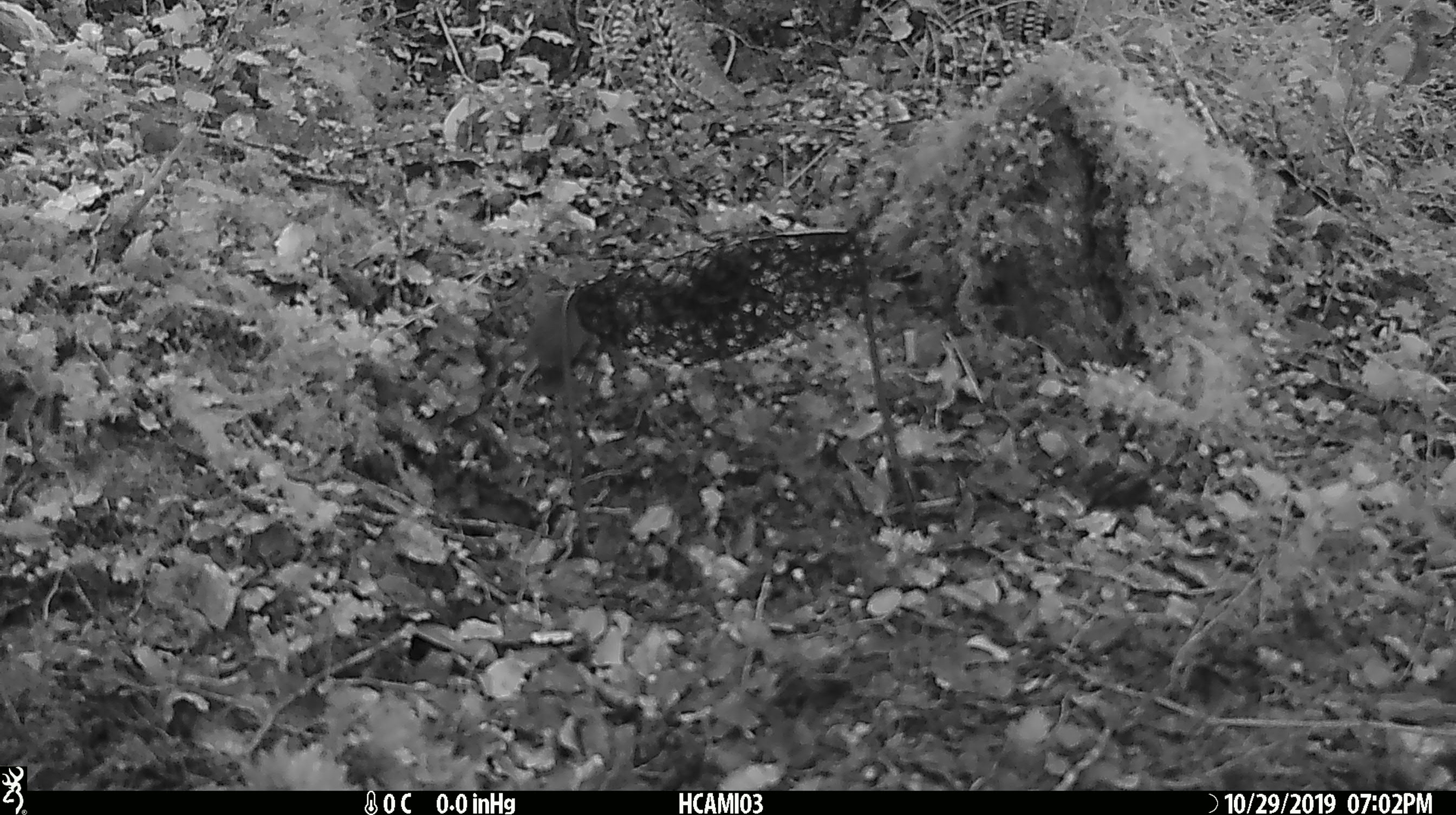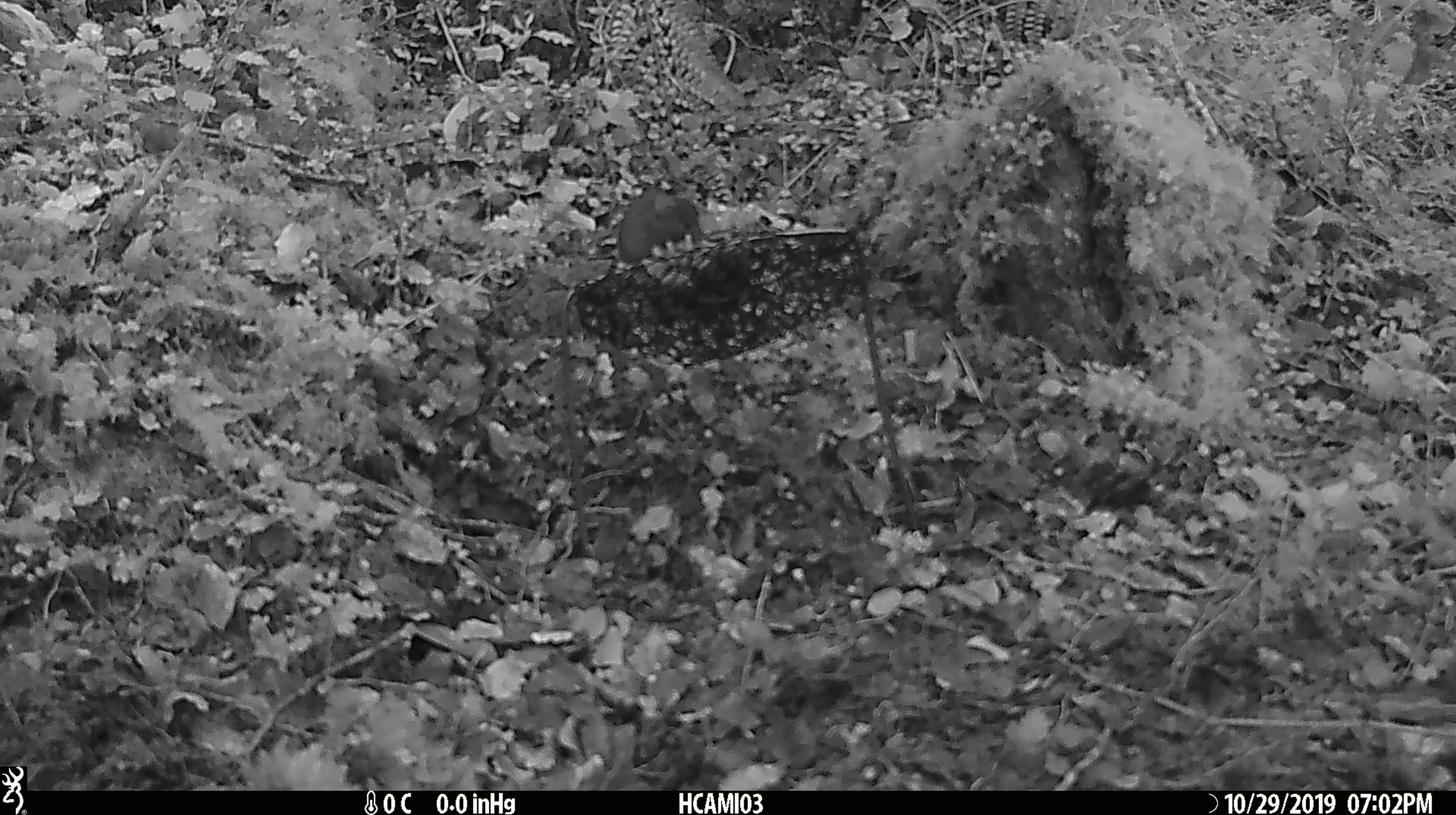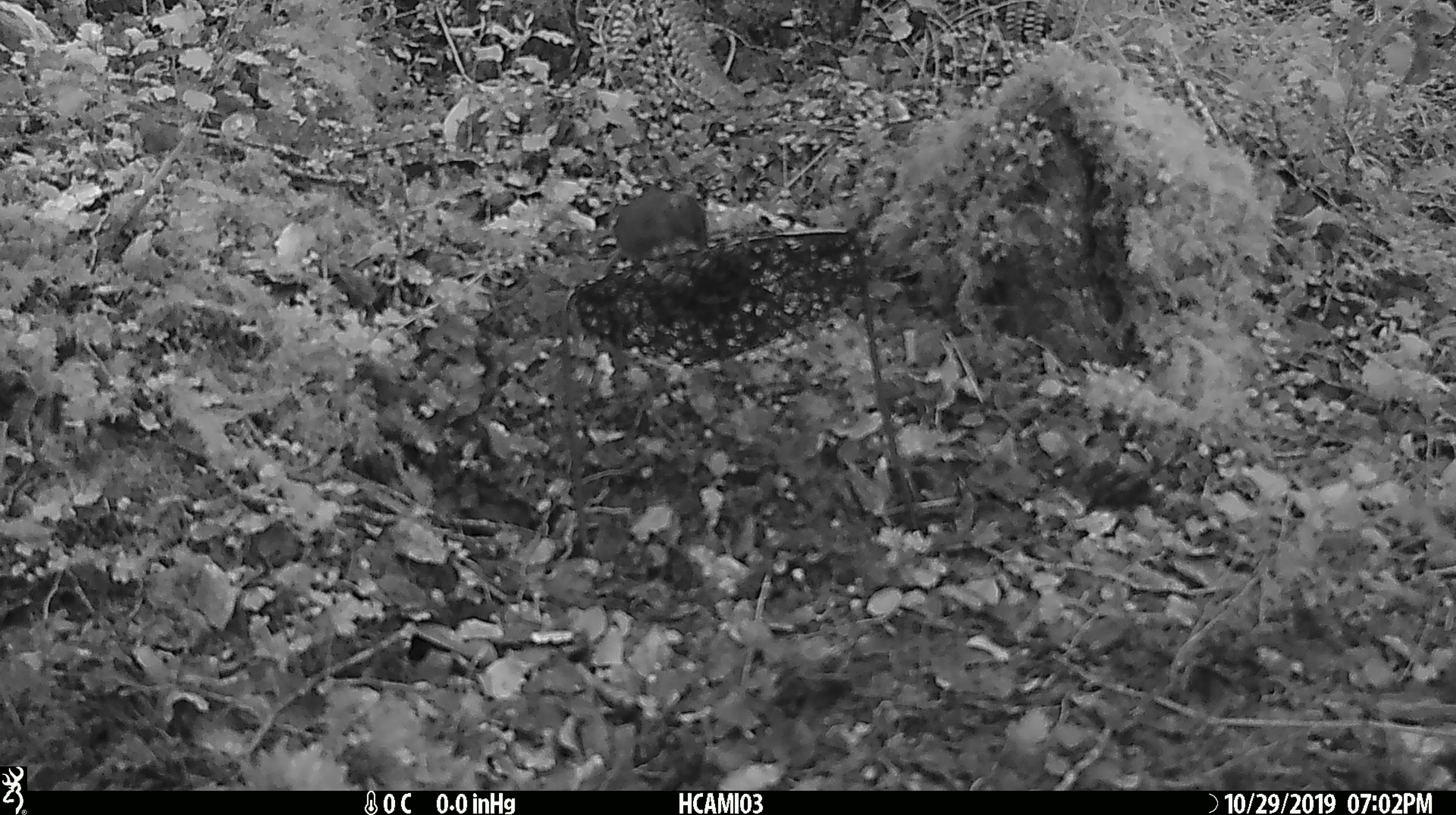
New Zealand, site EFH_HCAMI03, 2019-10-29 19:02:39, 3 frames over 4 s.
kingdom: Animalia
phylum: Chordata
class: Mammalia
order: Rodentia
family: Muridae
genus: Mus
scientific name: Mus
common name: mouse